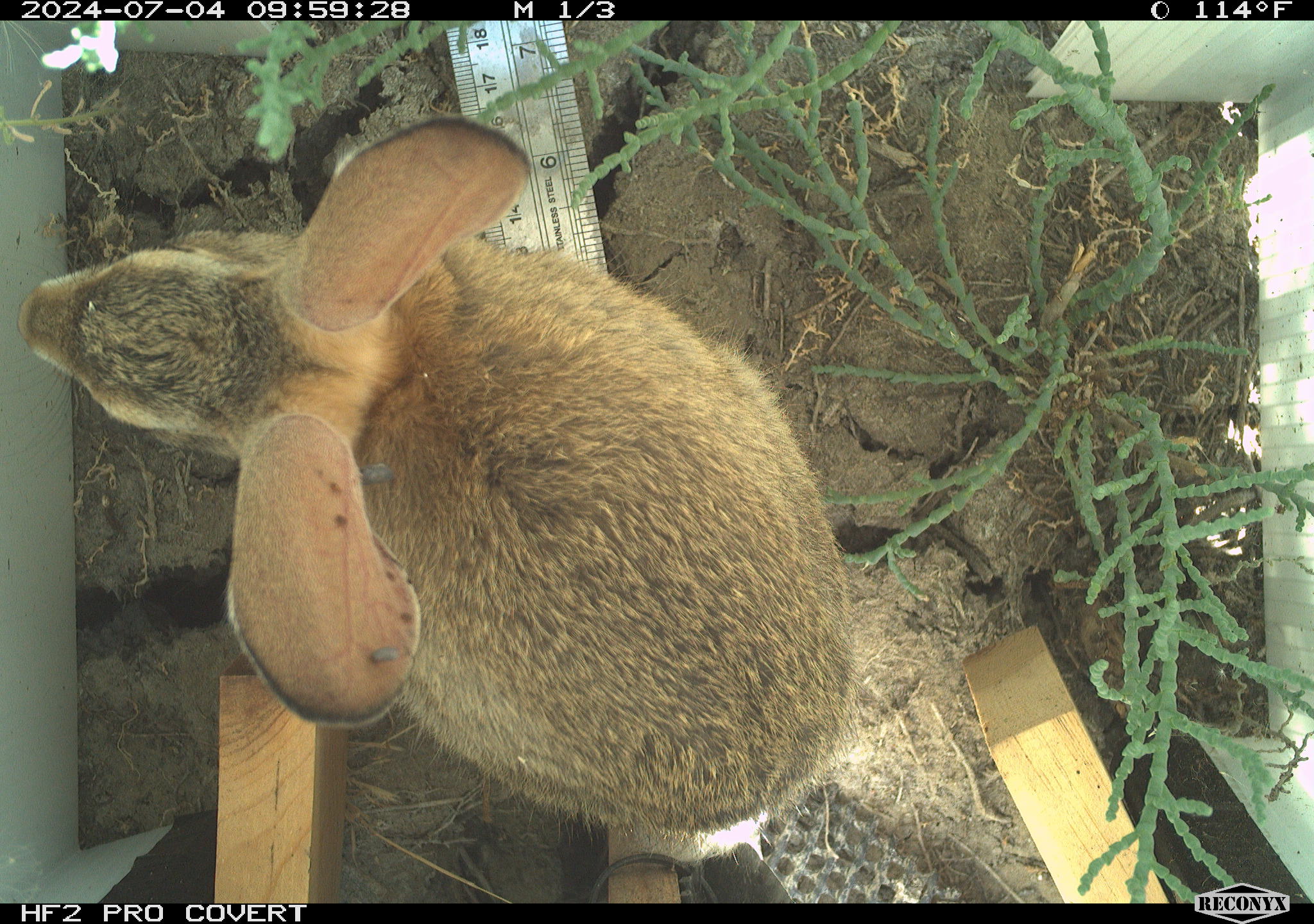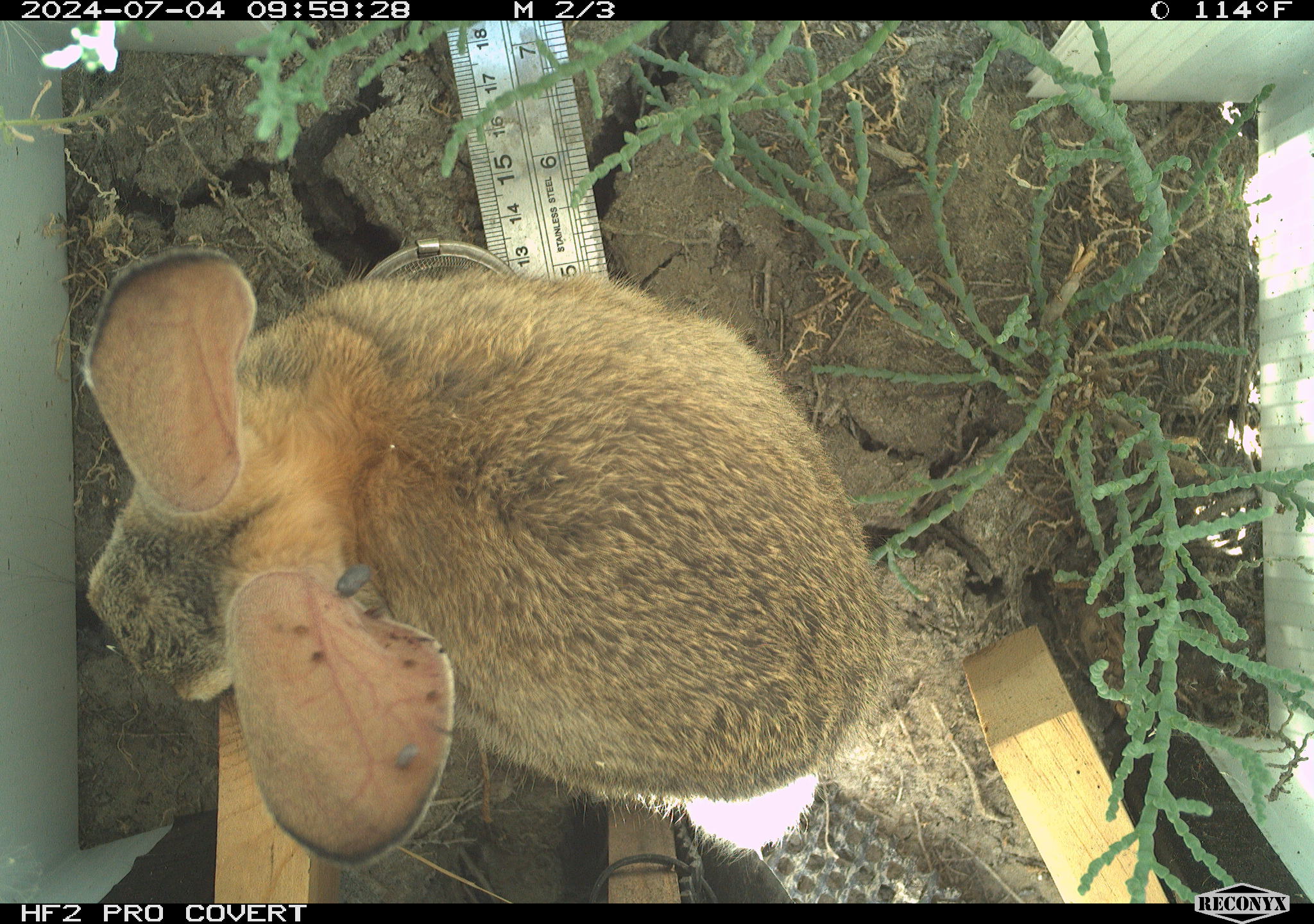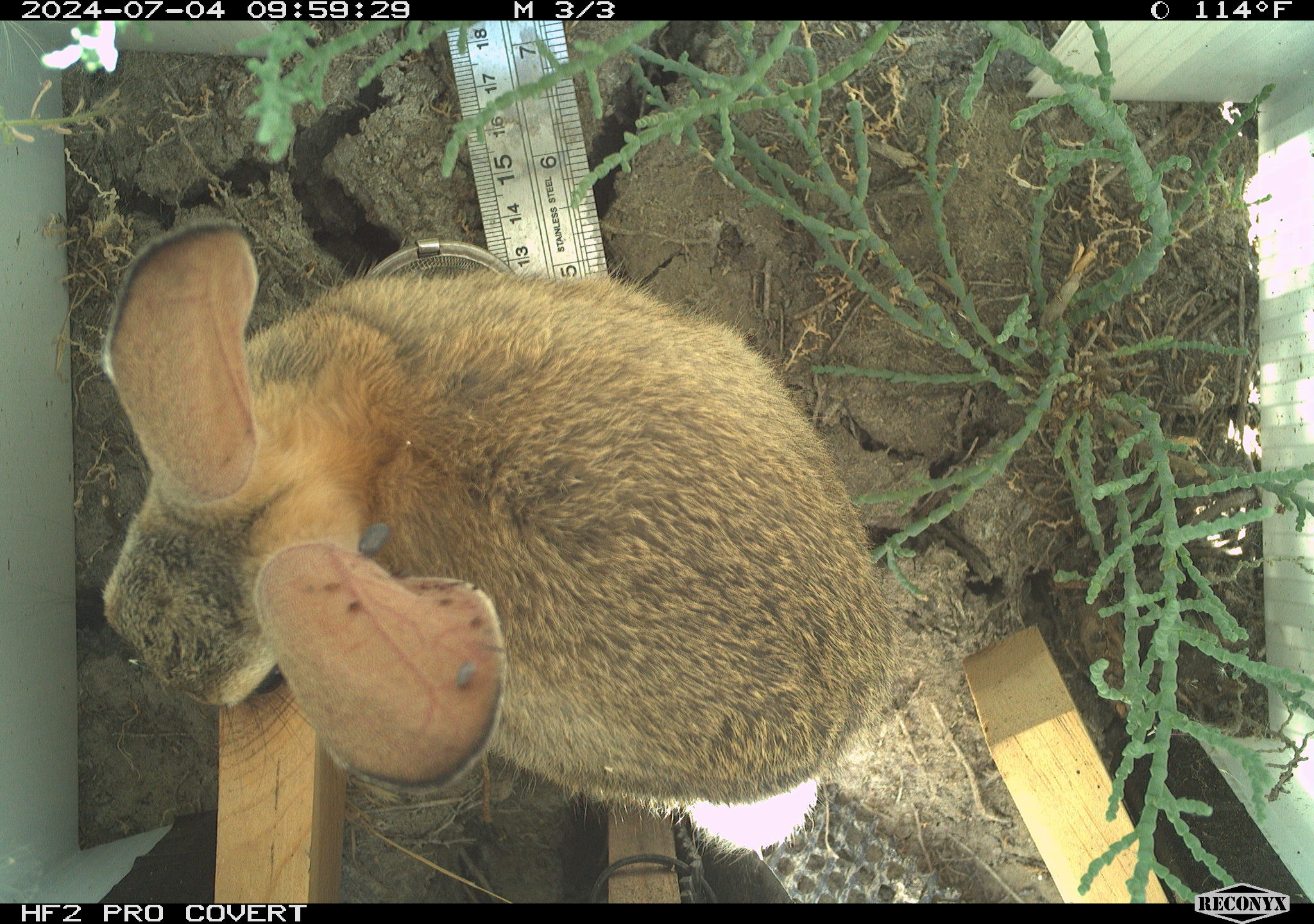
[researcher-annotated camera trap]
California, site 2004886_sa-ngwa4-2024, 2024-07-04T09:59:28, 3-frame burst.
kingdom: Animalia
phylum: Chordata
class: Mammalia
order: Lagomorpha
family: Leporidae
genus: Sylvilagus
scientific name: Sylvilagus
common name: cottontail rabbits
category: sylvilagus species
Sylvilagus species (cottontail rabbits) (Sylvilagus).